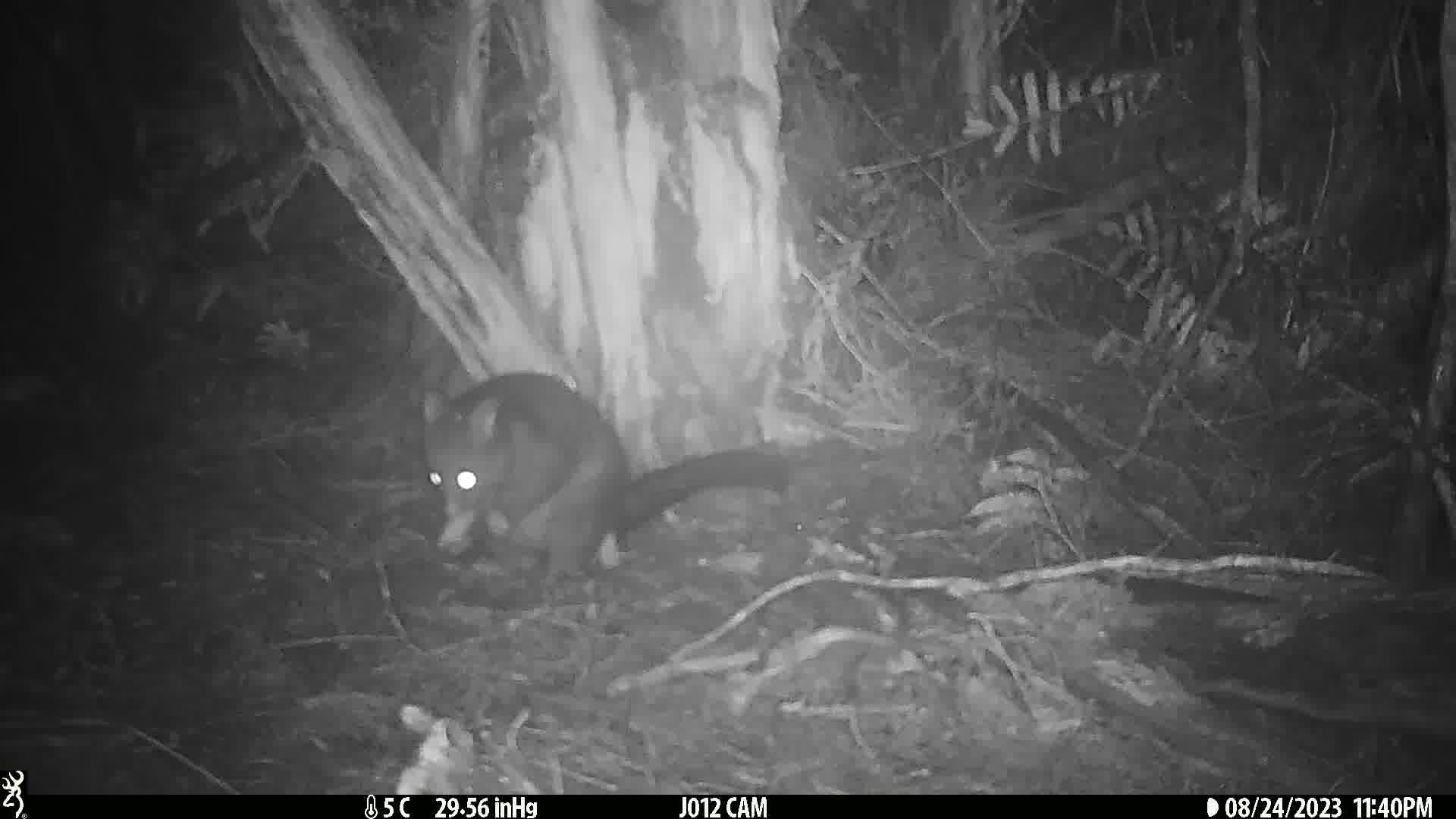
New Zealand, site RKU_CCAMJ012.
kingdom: Animalia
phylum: Chordata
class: Mammalia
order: Diprotodontia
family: Phalangeridae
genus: Trichosurus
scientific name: Trichosurus vulpecula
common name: common brushtail possum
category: possum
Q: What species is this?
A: Possum (common brushtail possum) (Trichosurus vulpecula).